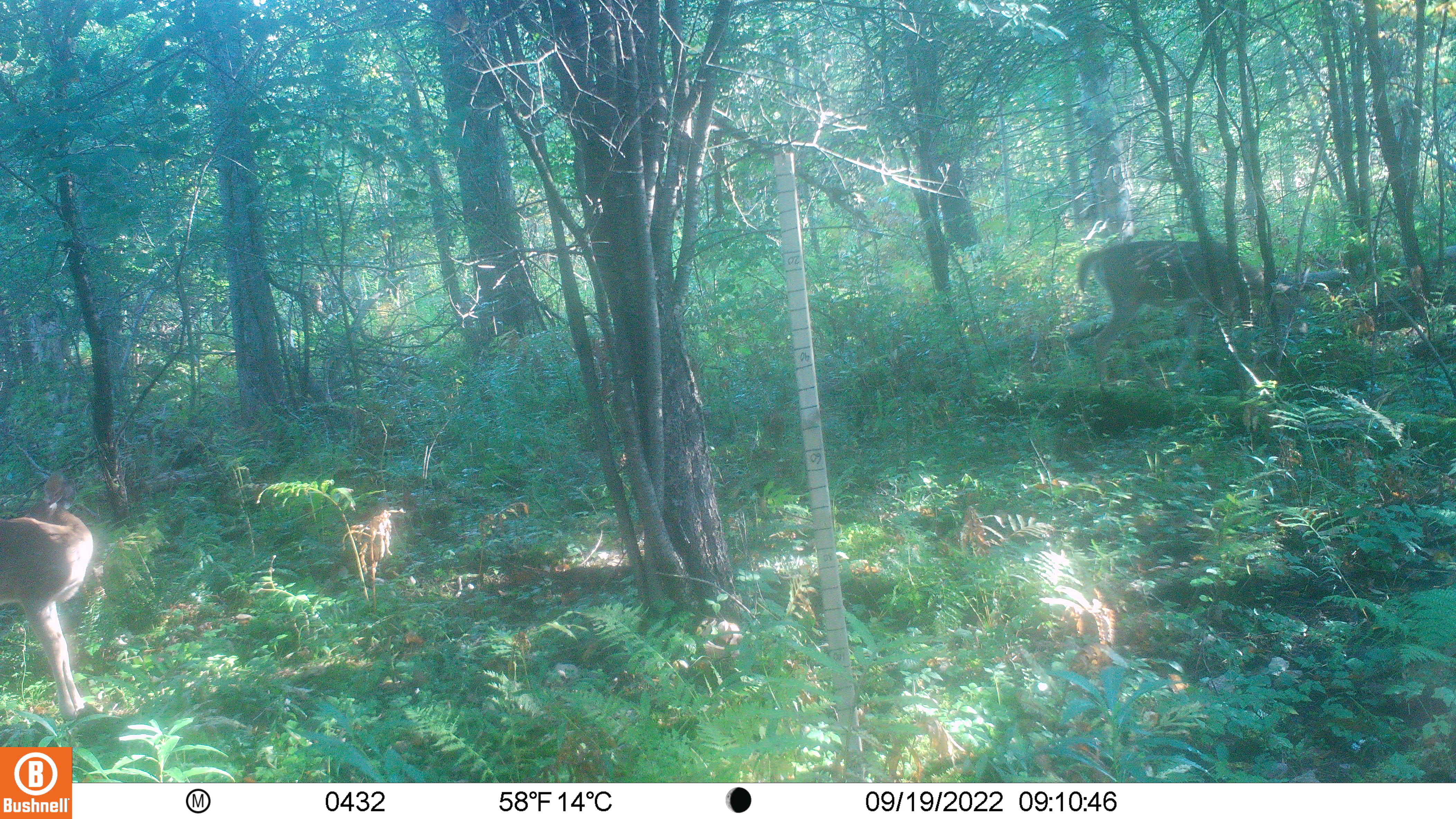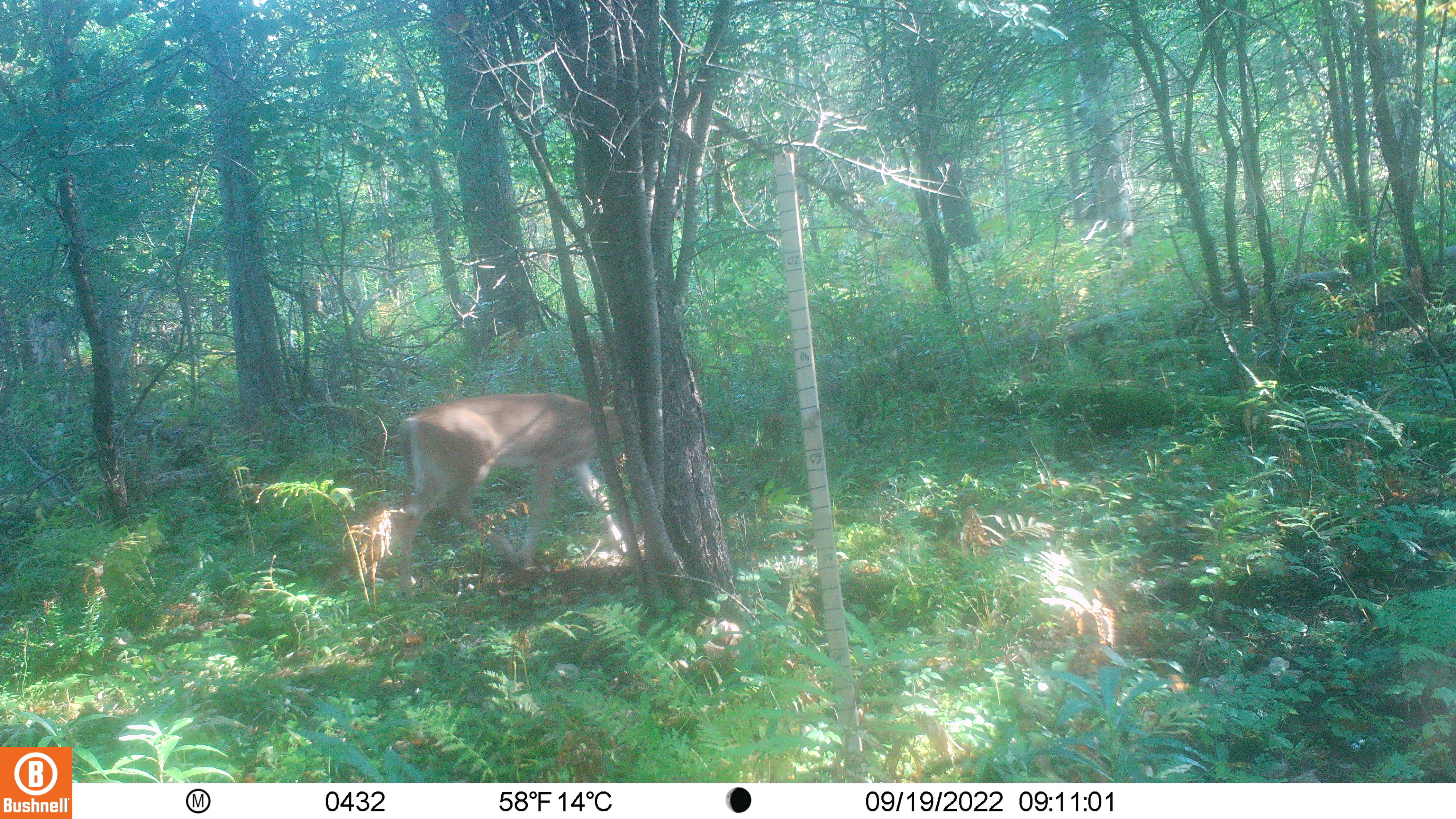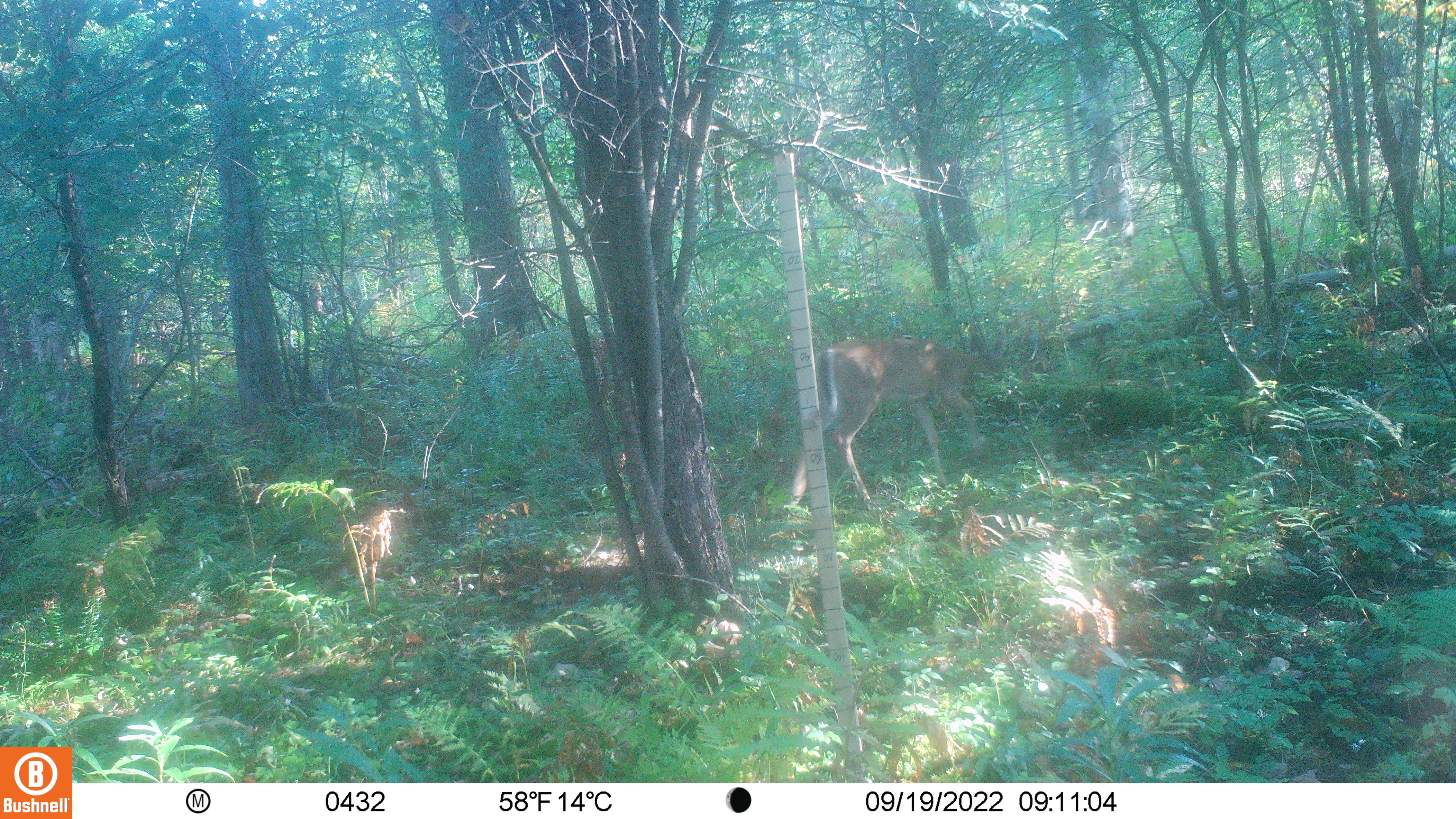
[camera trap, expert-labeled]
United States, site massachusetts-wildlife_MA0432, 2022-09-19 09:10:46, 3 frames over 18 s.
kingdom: Animalia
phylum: Chordata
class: Mammalia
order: Artiodactyla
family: Cervidae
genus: Odocoileus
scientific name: Odocoileus virginianus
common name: white-tailed deer